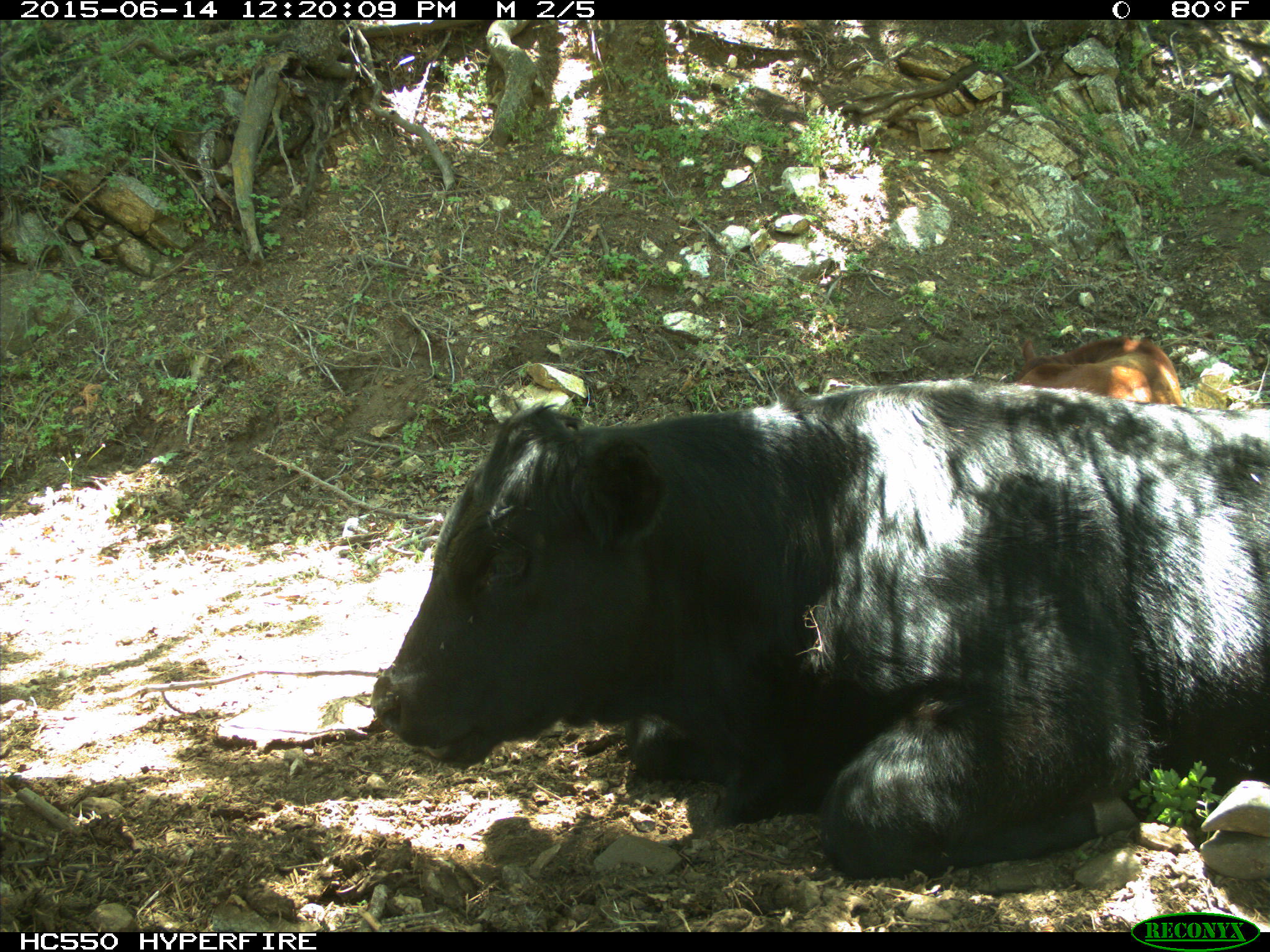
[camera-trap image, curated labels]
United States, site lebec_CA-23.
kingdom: Animalia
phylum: Chordata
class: Mammalia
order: Artiodactyla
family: Bovidae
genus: Bos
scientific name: Bos taurus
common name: domestic cow